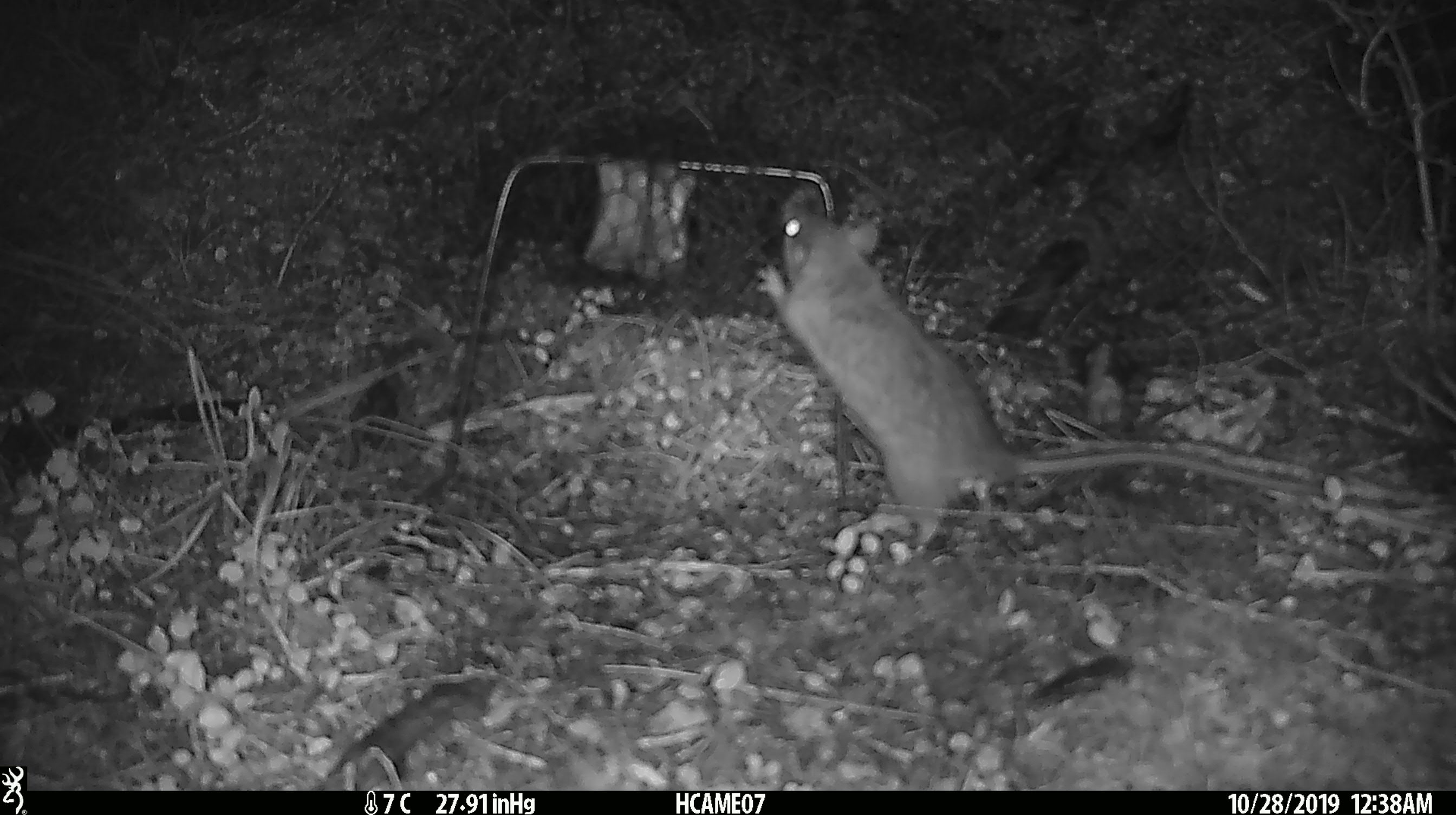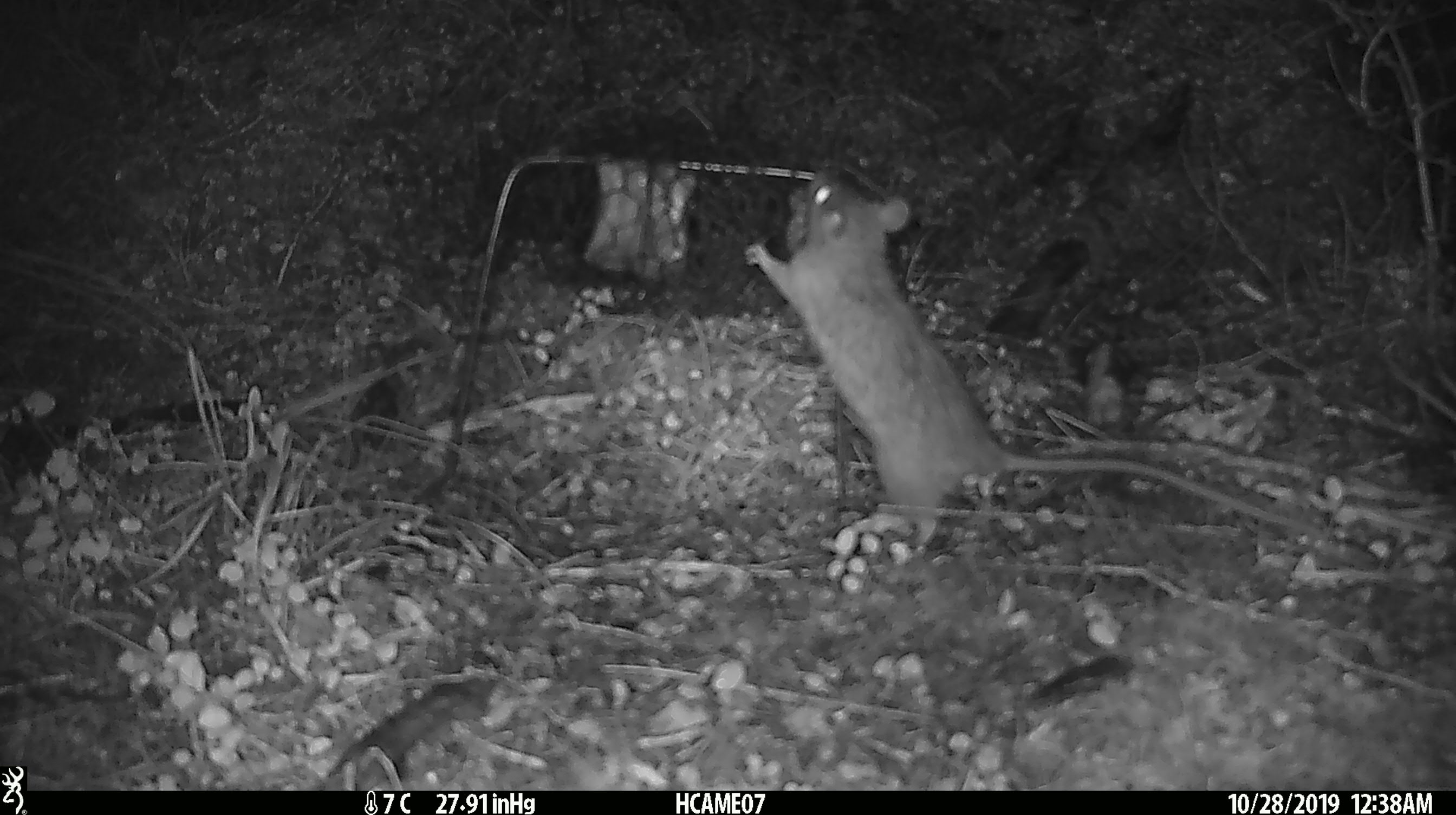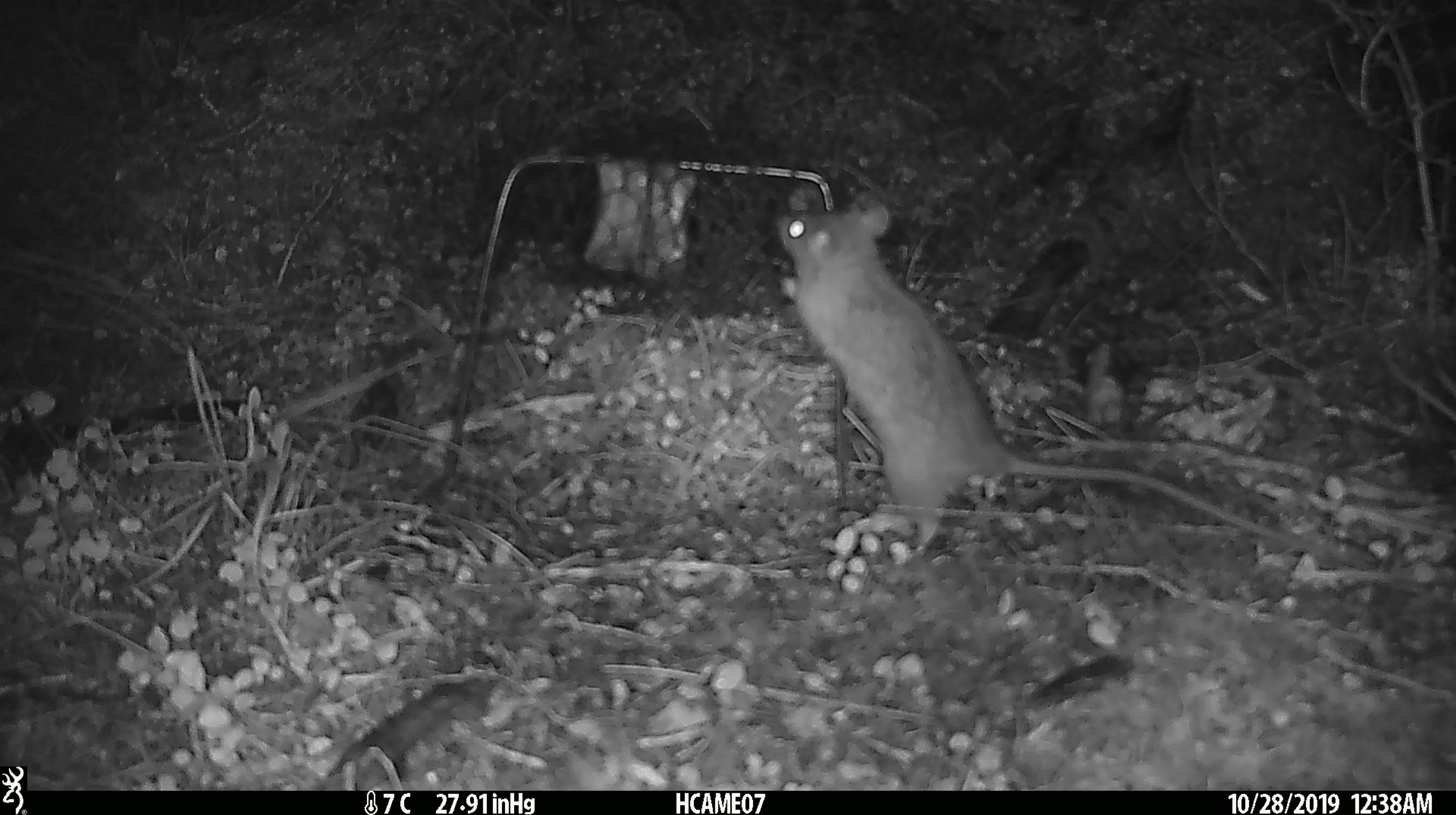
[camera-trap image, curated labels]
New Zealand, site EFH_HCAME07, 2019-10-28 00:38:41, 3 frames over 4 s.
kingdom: Animalia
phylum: Chordata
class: Mammalia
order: Rodentia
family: Muridae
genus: Rattus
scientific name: Rattus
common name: rat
Rat (Rattus).